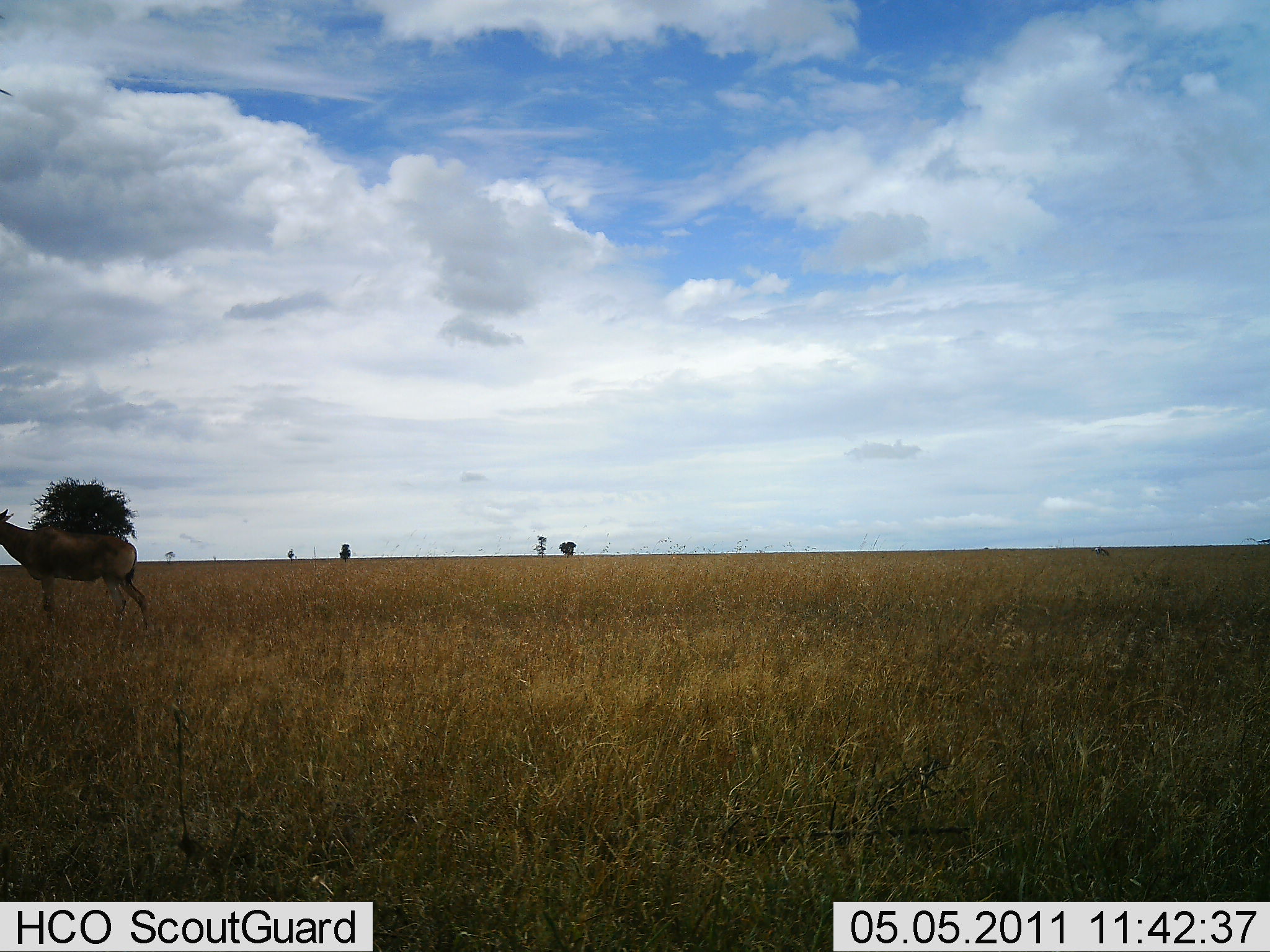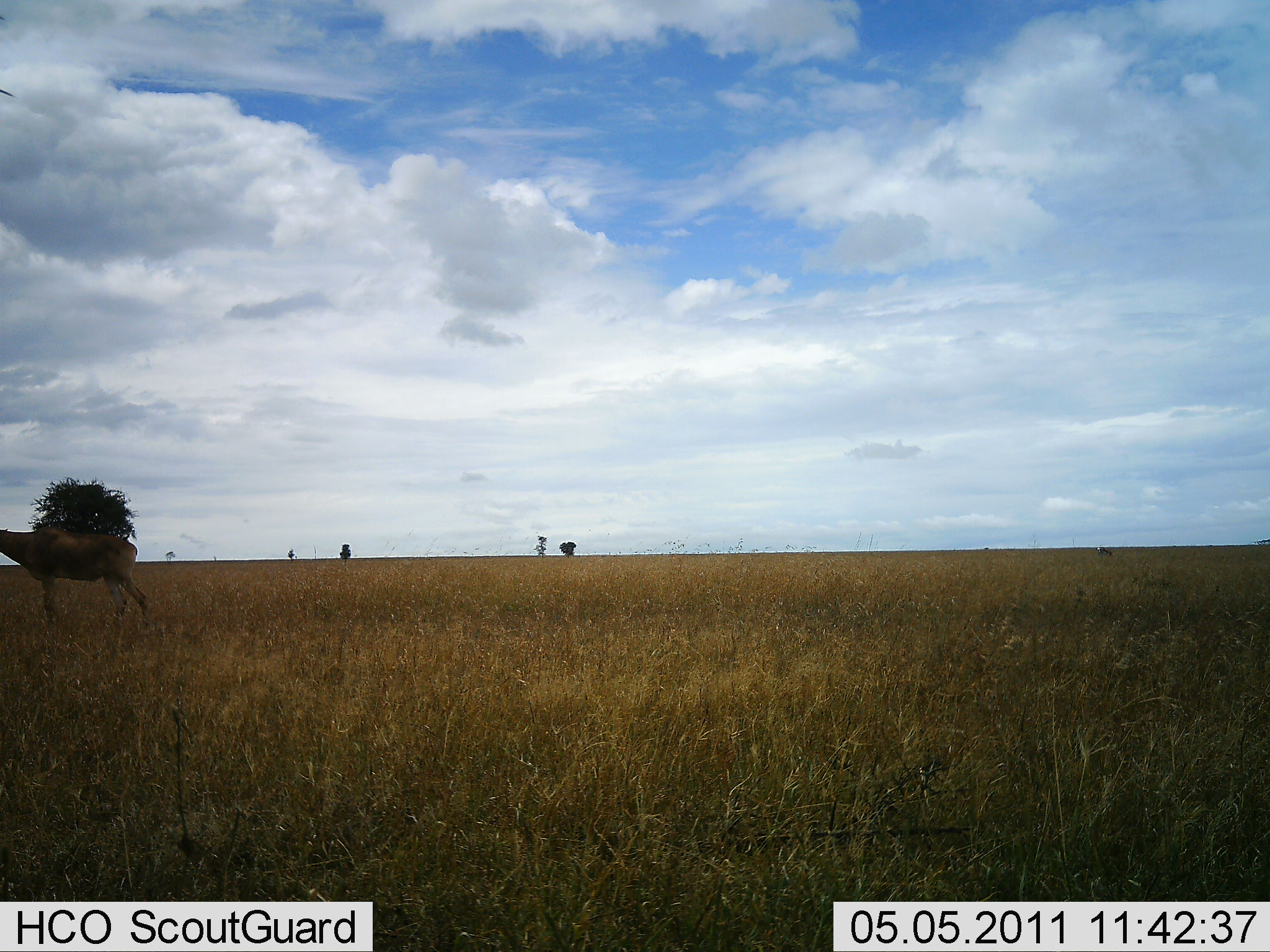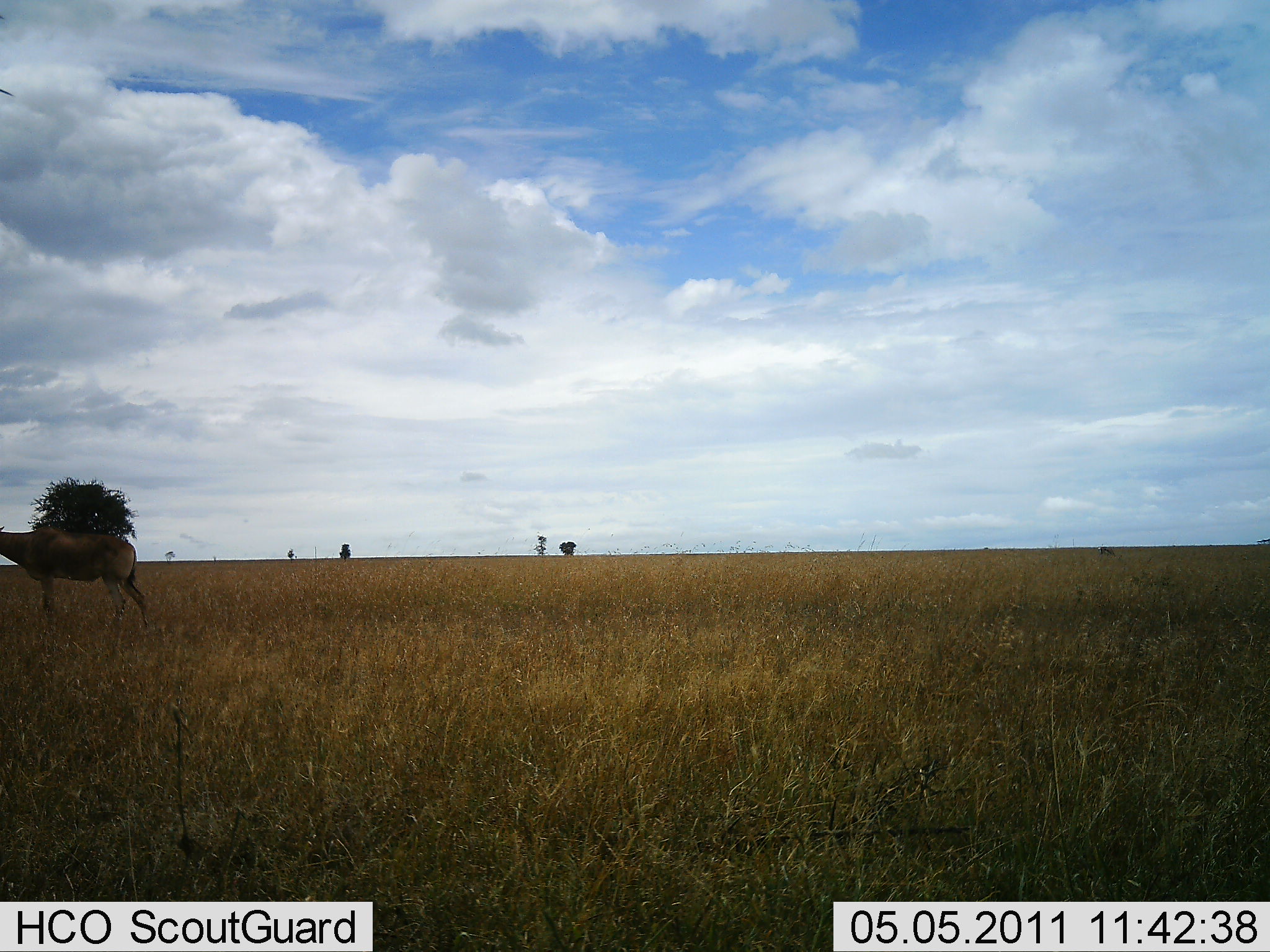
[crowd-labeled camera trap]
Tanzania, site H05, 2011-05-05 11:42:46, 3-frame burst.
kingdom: Animalia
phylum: Chordata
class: Mammalia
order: Artiodactyla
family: Bovidae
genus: Alcelaphus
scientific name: Alcelaphus buselaphus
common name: hartebeest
Hartebeest (Alcelaphus buselaphus), count 1. Behavior (volunteer vote fractions): standing 100%, resting 0%, moving 0%, interacting 0%. Young present (vote fraction): 0%. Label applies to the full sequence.